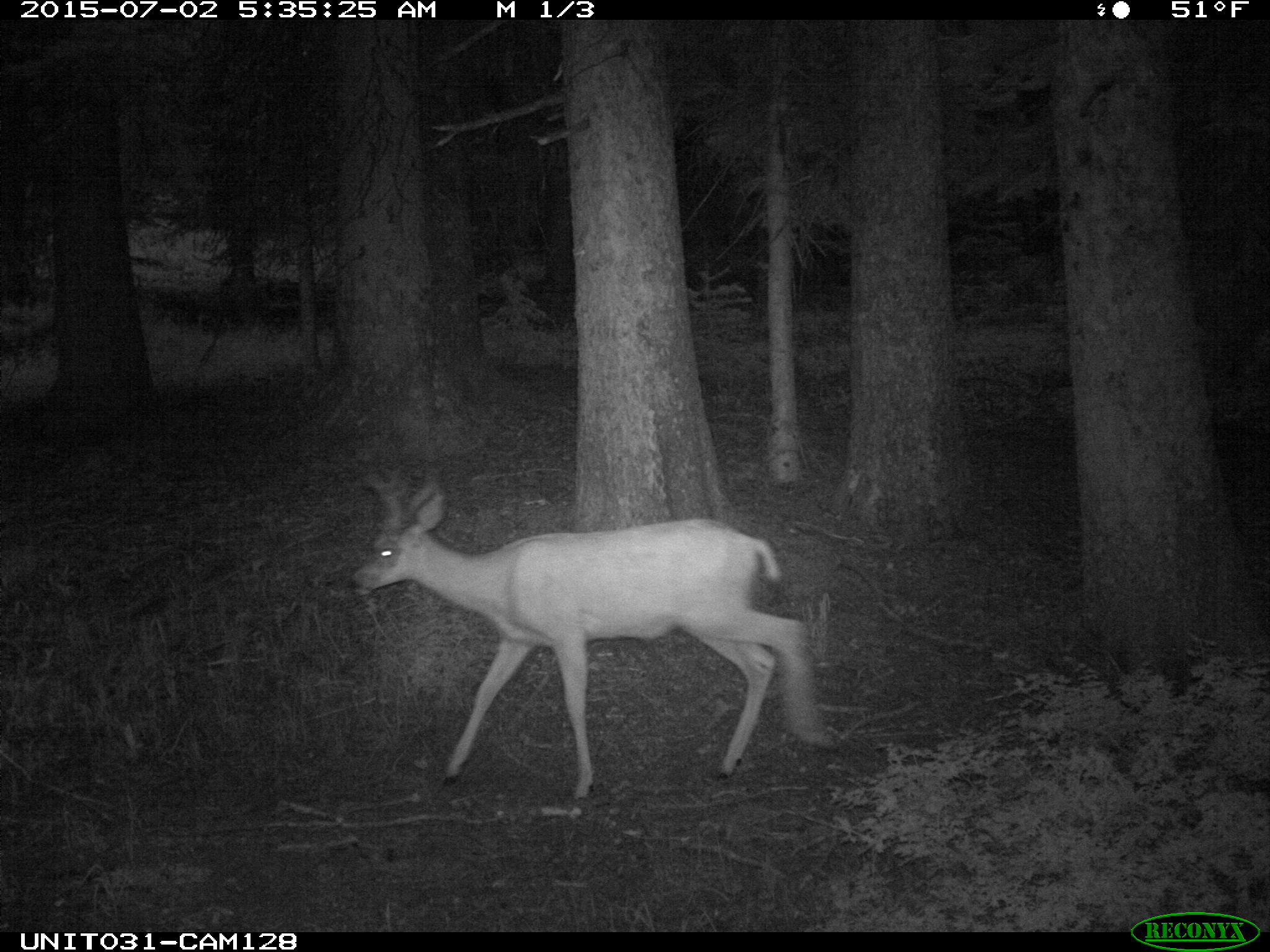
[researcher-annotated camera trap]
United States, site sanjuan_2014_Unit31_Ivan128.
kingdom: Animalia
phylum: Chordata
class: Mammalia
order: Artiodactyla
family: Cervidae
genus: Odocoileus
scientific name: Odocoileus hemionus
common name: mule deer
Odocoileus hemionus (mule deer).